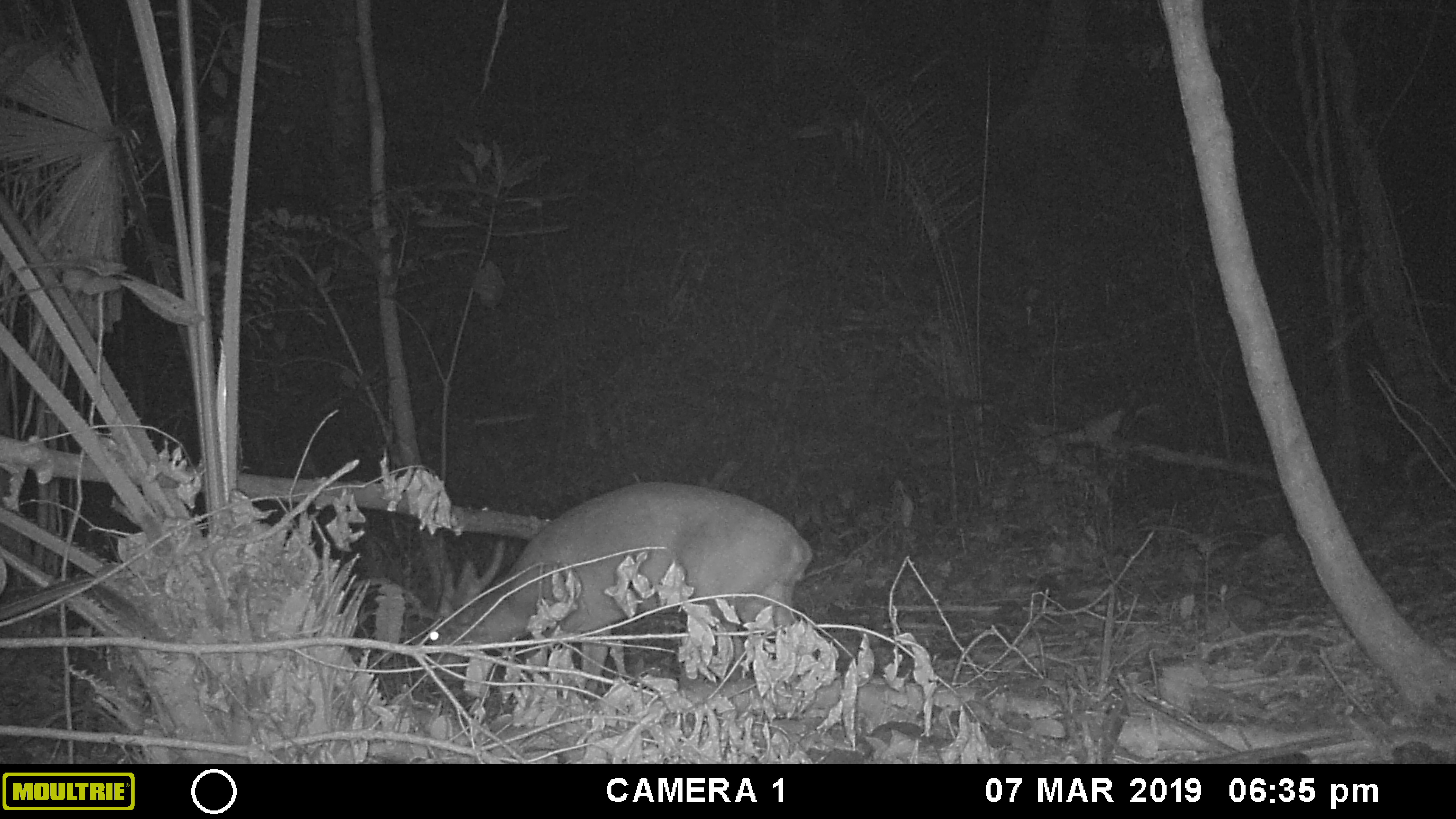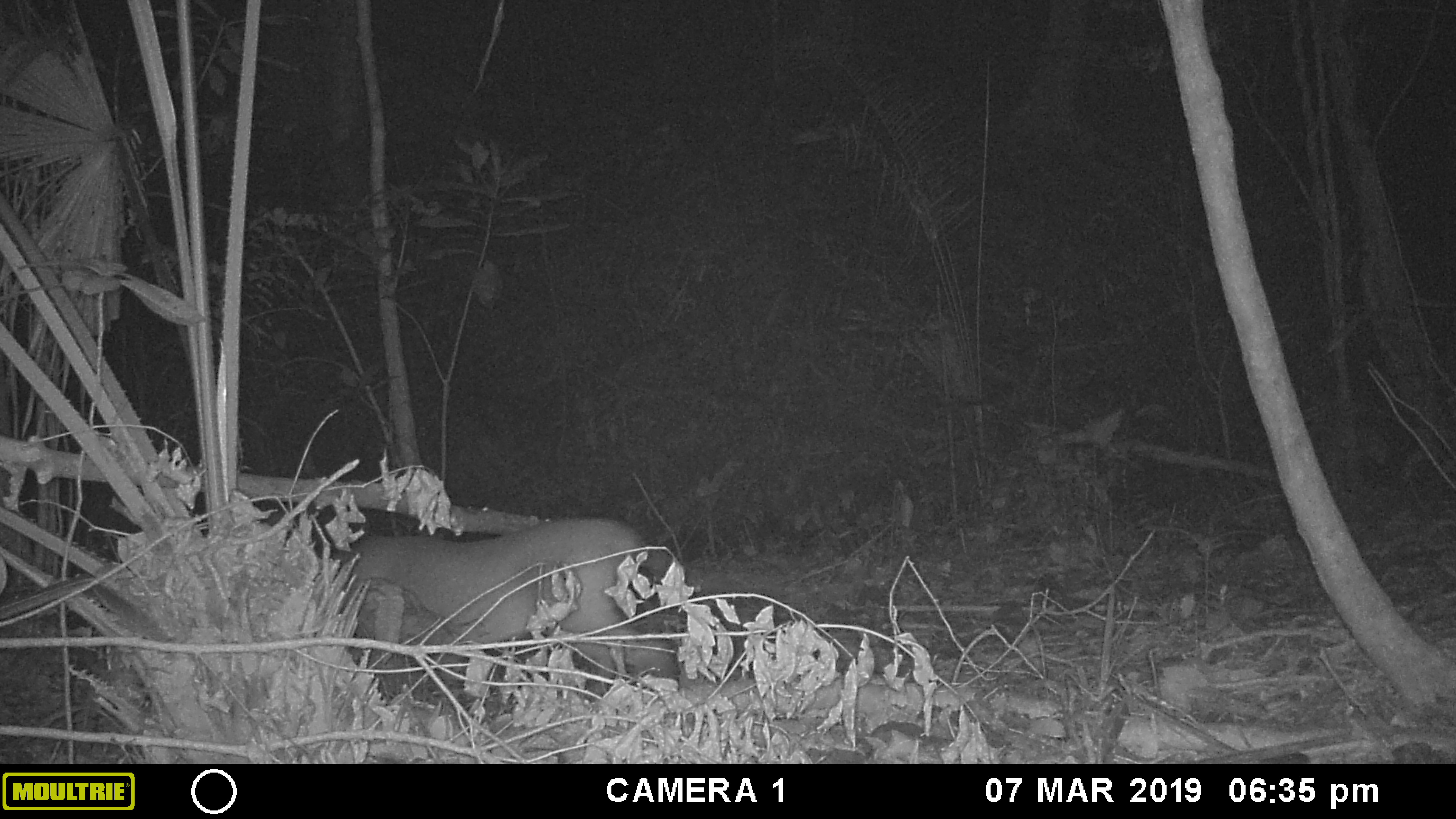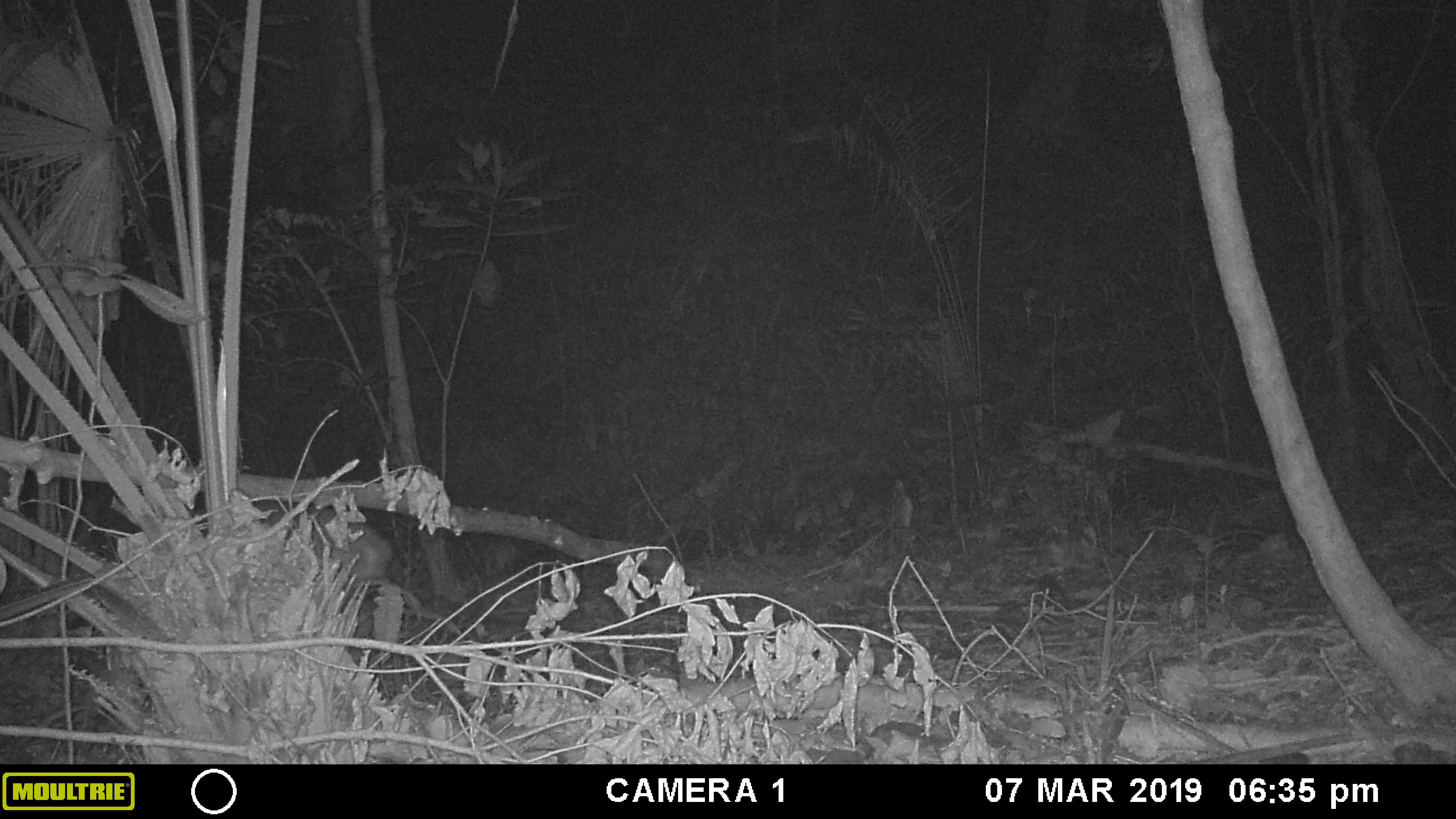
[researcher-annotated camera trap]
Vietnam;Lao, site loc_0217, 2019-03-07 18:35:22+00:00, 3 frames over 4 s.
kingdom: Animalia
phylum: Chordata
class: Mammalia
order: Artiodactyla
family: Cervidae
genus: Muntiacus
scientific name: Muntiacus vuquangensis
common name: large-antlered muntjac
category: large antlered muntjac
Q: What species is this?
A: Large antlered muntjac (large-antlered muntjac) (Muntiacus vuquangensis).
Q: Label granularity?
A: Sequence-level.